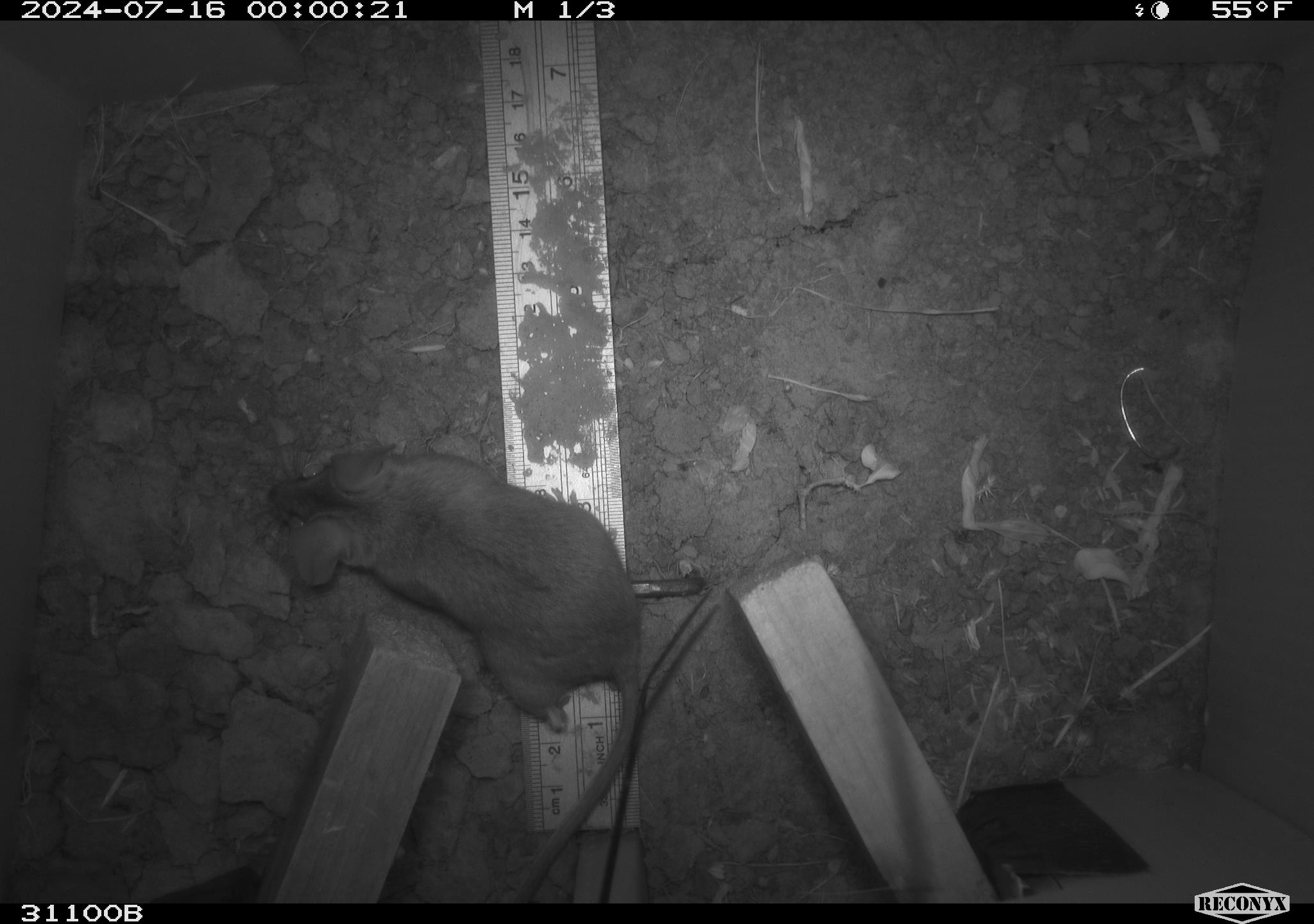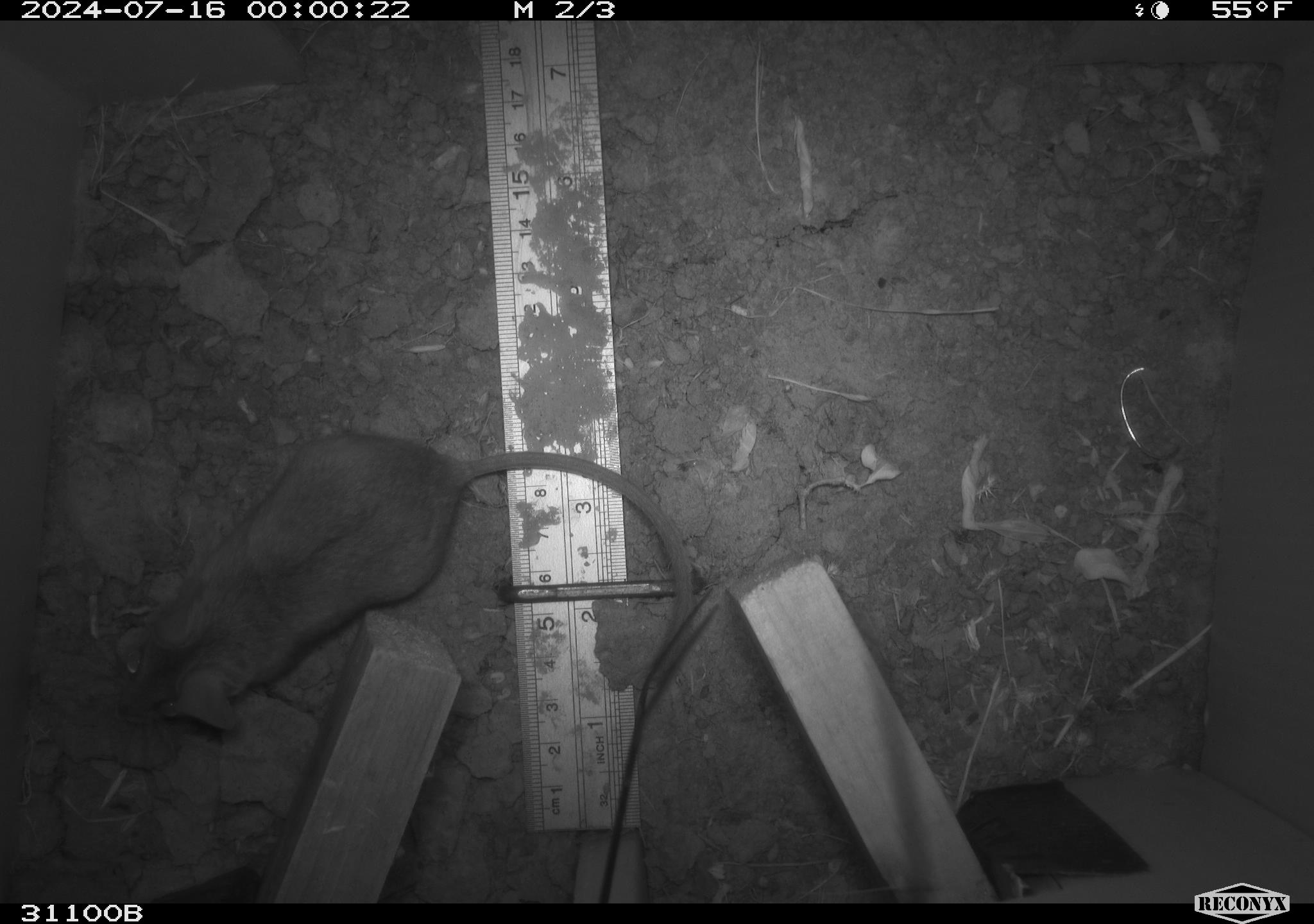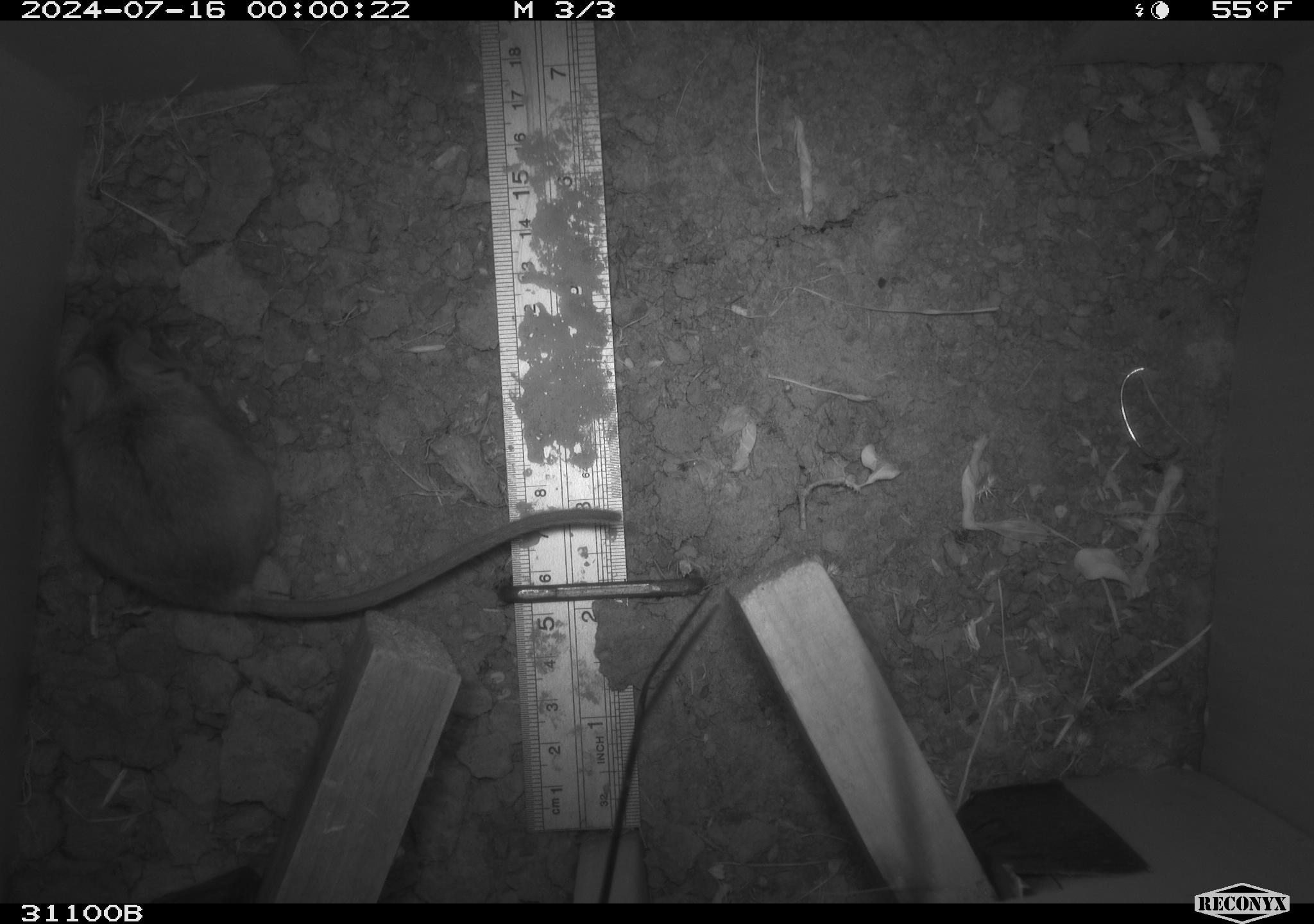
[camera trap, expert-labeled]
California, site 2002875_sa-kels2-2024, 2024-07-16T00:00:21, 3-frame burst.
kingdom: Animalia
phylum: Chordata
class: Mammalia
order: Rodentia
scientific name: Rodentia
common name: rodent